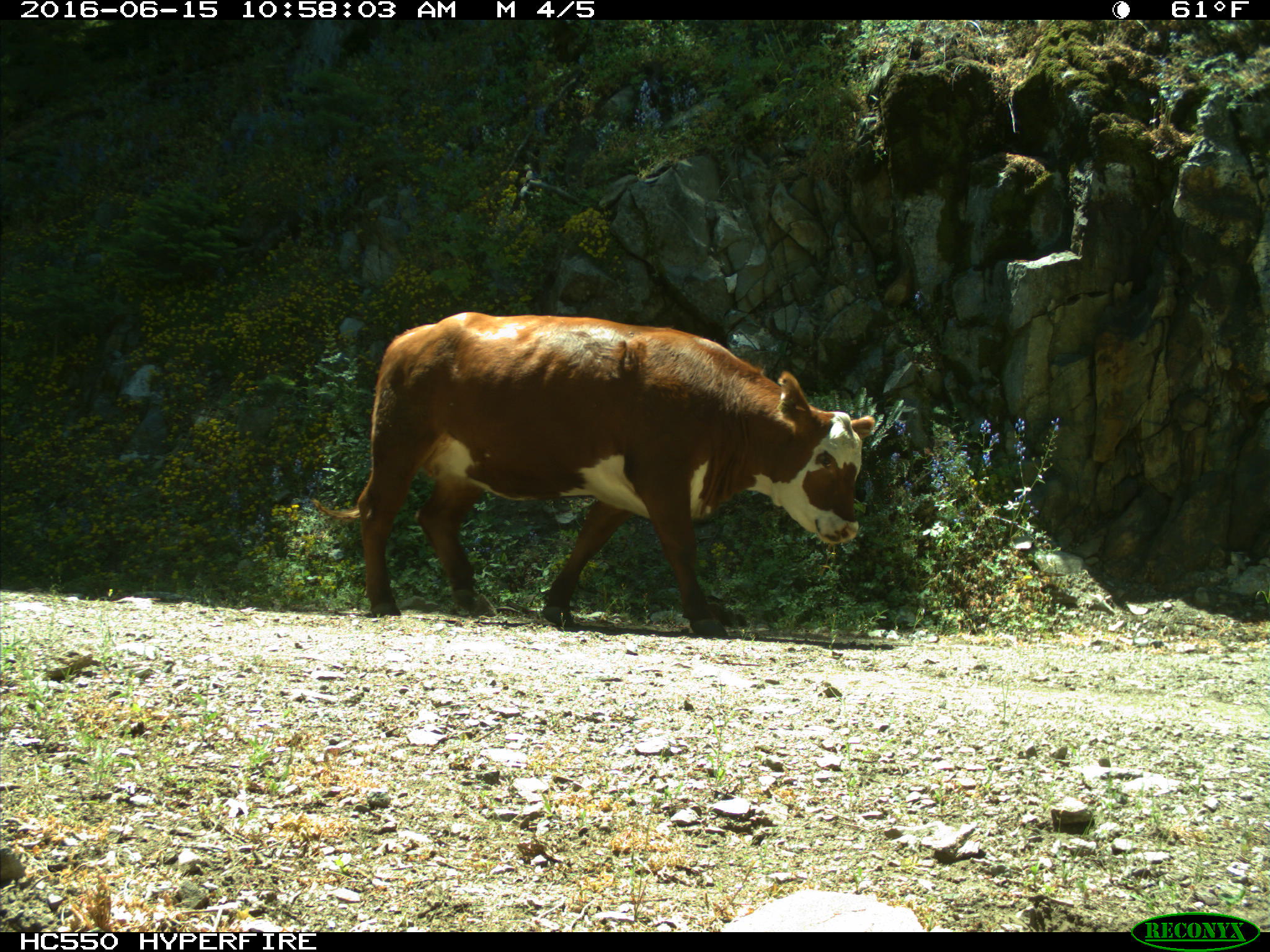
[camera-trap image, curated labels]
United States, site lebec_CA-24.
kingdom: Animalia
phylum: Chordata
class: Mammalia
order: Artiodactyla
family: Bovidae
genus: Bos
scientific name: Bos taurus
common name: domestic cow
Bos taurus (domestic cow).